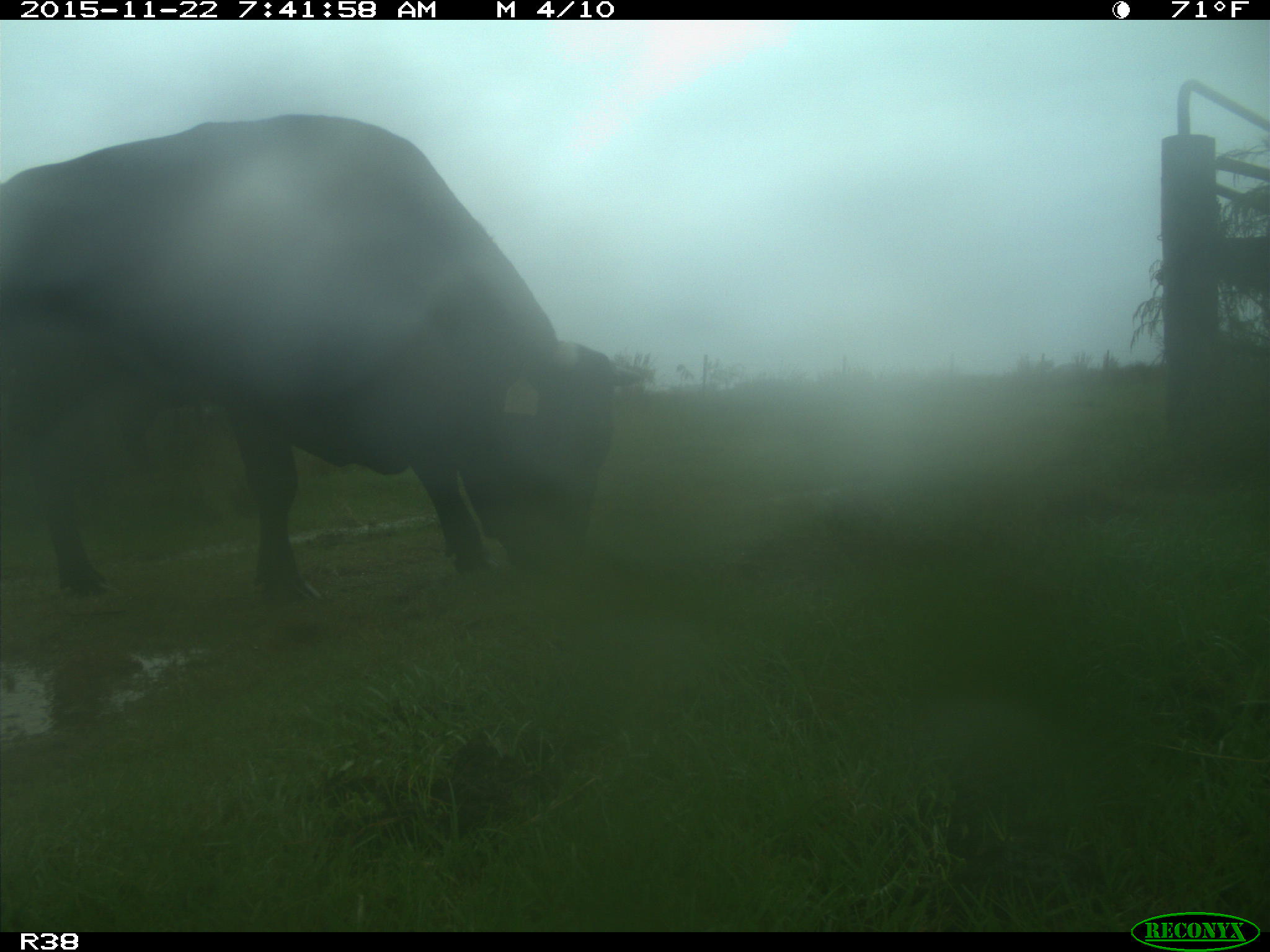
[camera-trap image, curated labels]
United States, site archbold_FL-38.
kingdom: Animalia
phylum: Chordata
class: Mammalia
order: Artiodactyla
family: Bovidae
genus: Bos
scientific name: Bos taurus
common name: domestic cow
Bos taurus (domestic cow).